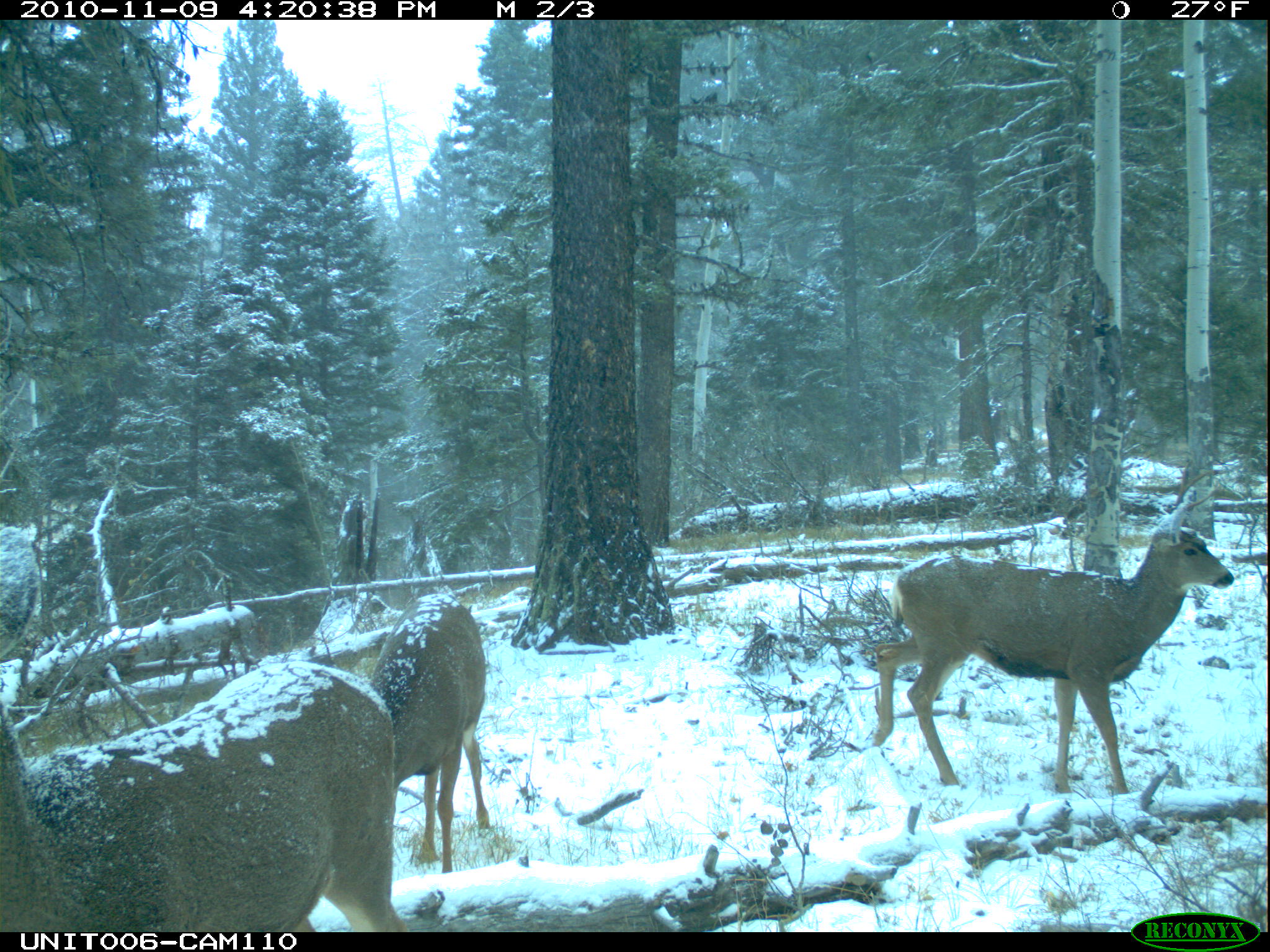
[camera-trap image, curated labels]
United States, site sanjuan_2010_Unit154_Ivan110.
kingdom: Animalia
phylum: Chordata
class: Mammalia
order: Artiodactyla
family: Cervidae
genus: Odocoileus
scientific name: Odocoileus hemionus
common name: mule deer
Odocoileus hemionus (mule deer).